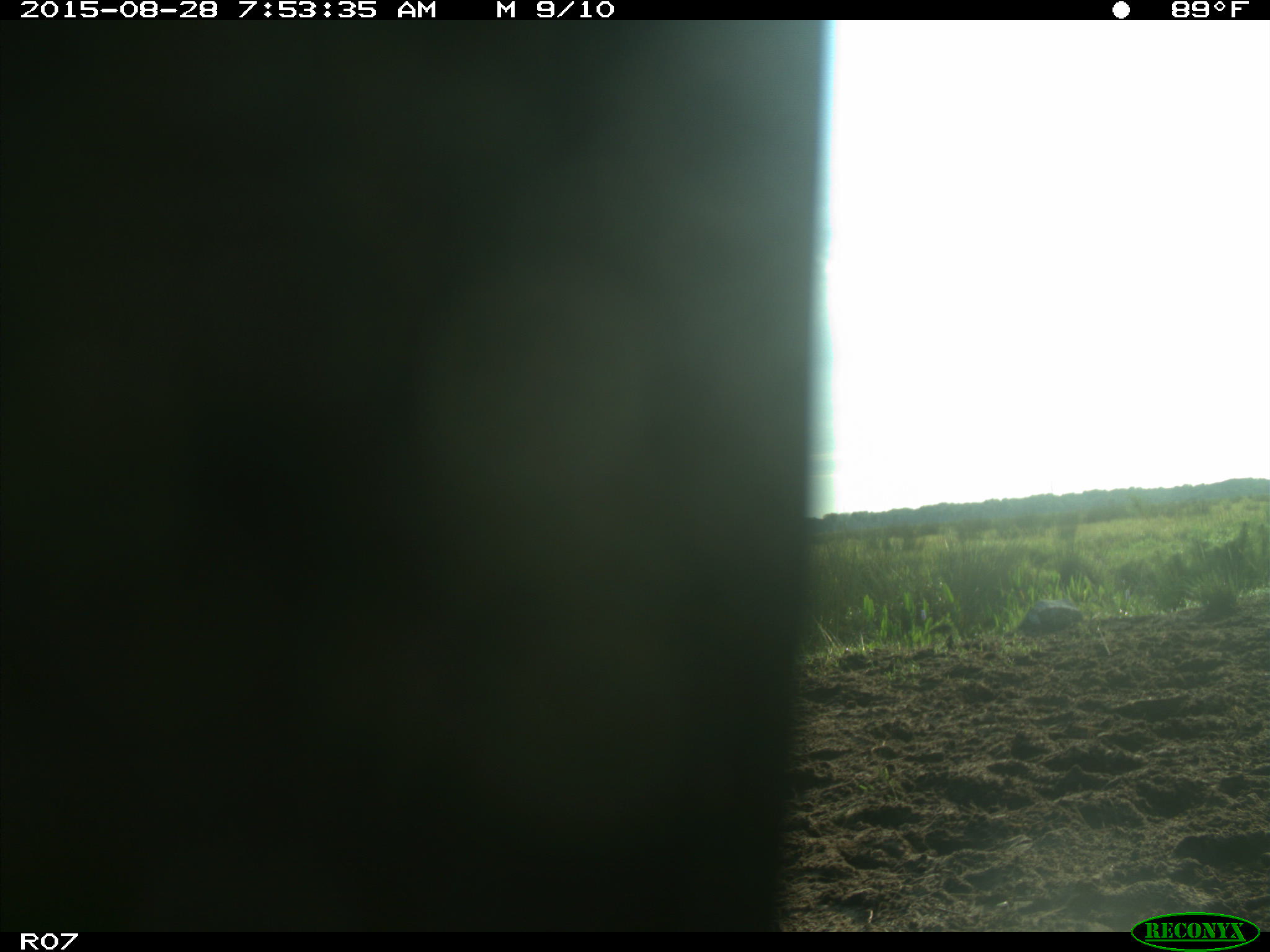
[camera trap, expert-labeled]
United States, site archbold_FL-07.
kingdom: Animalia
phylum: Chordata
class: Mammalia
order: Artiodactyla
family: Bovidae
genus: Bos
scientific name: Bos taurus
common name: domestic cow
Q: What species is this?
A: Bos taurus (domestic cow).